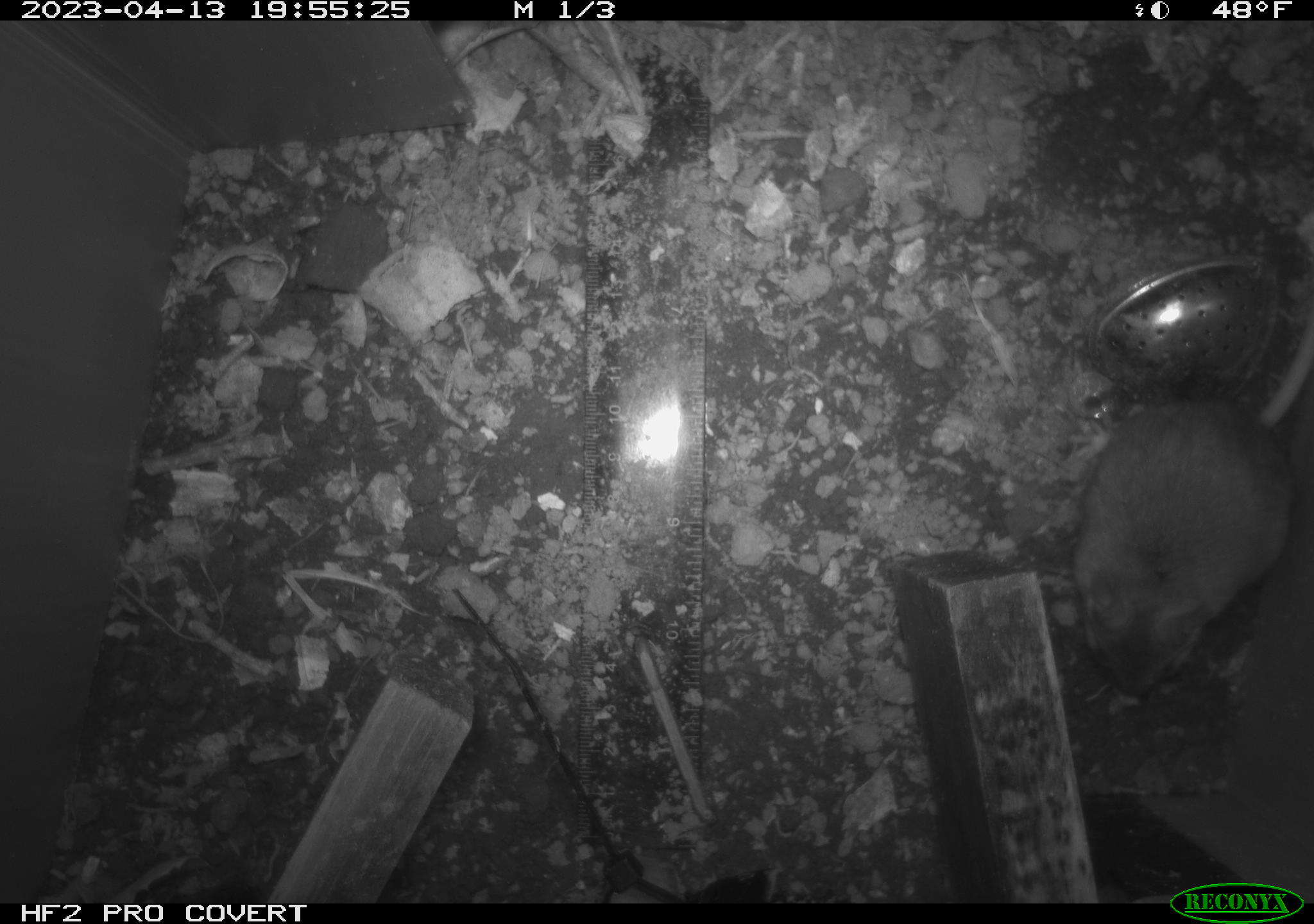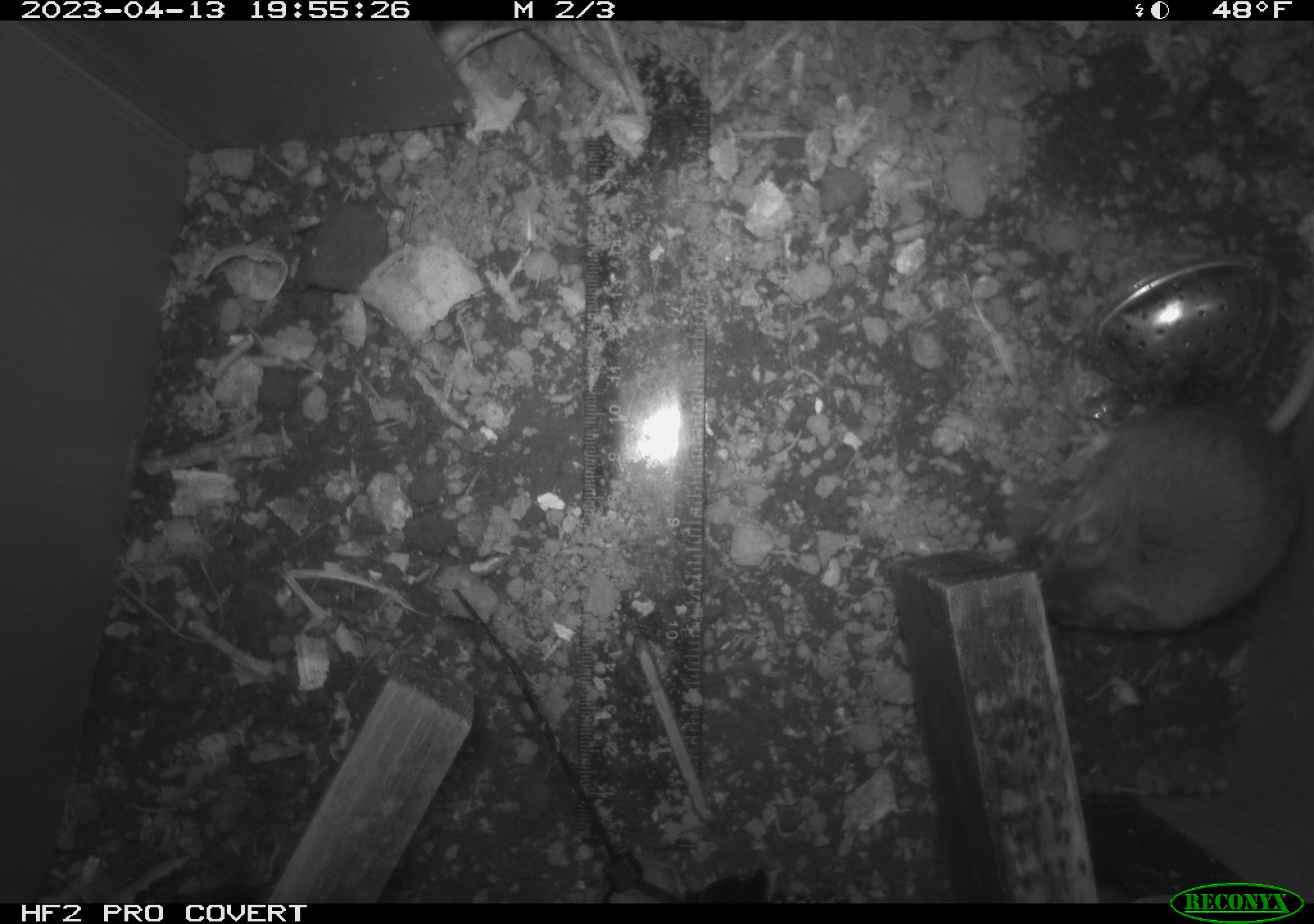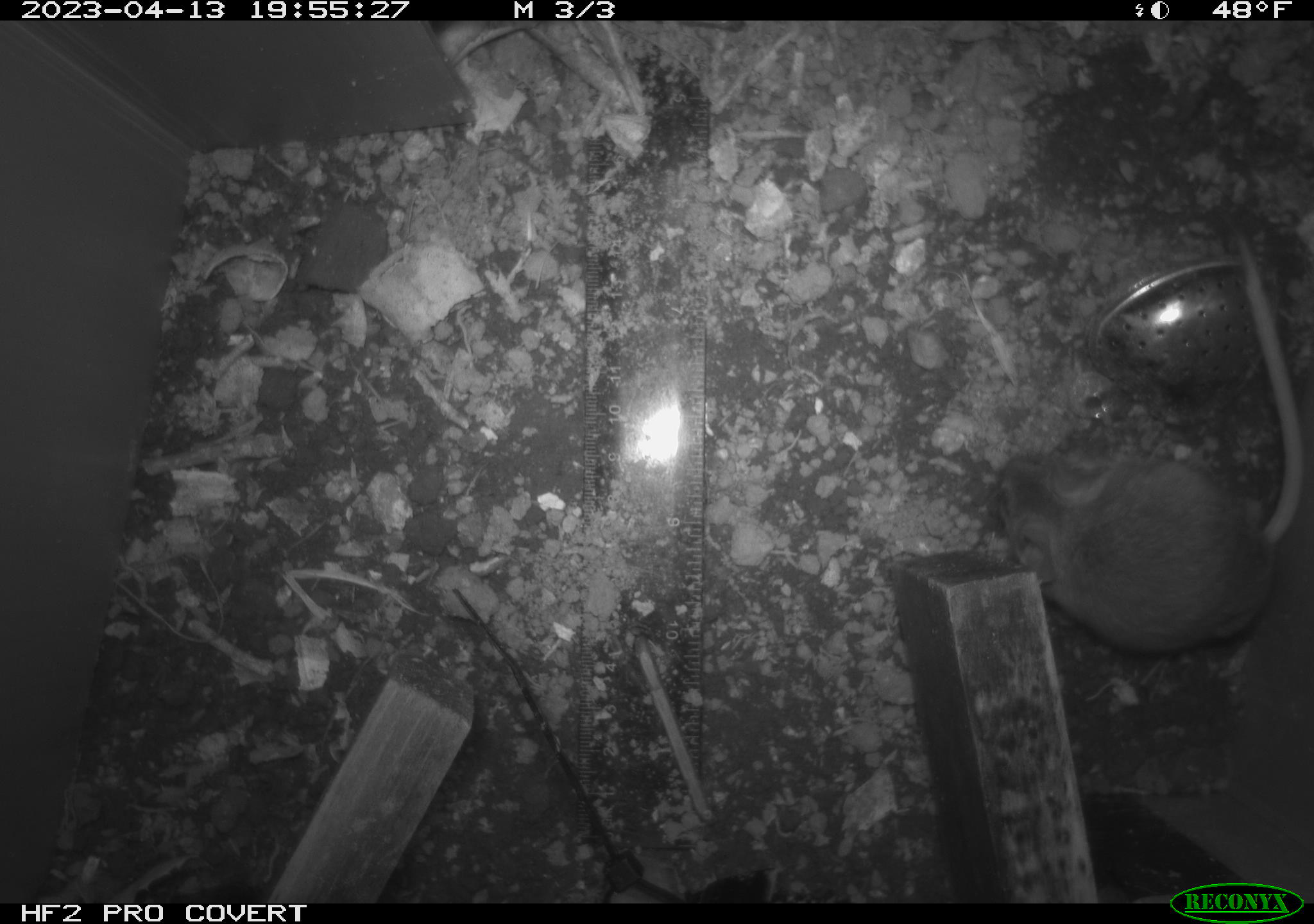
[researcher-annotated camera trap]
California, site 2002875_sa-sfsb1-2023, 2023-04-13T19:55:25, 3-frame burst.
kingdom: Animalia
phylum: Chordata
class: Mammalia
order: Rodentia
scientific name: Rodentia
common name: mouse species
Mouse species (Rodentia).